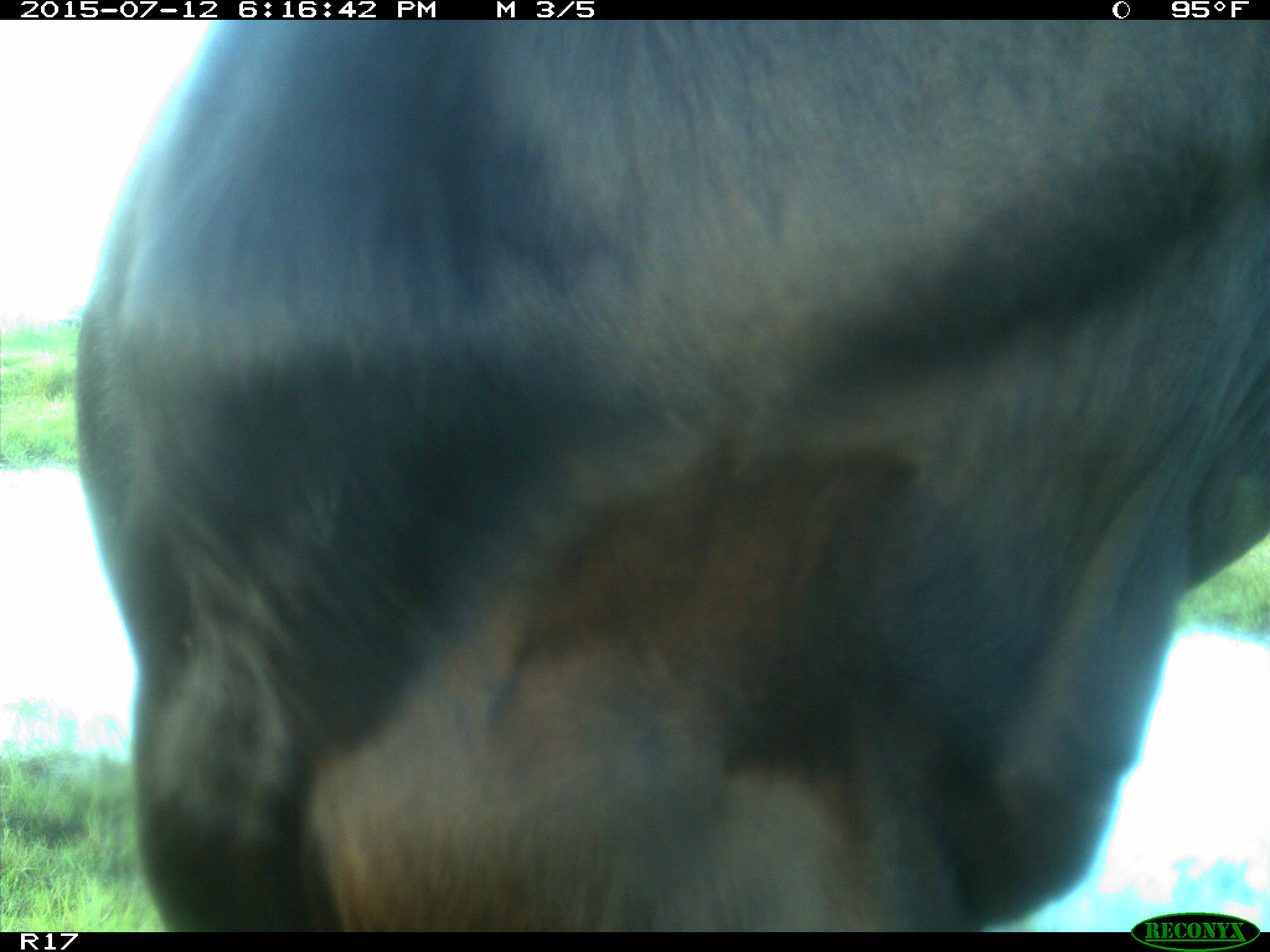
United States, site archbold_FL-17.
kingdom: Animalia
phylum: Chordata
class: Mammalia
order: Artiodactyla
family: Bovidae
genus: Bos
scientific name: Bos taurus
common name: domestic cow